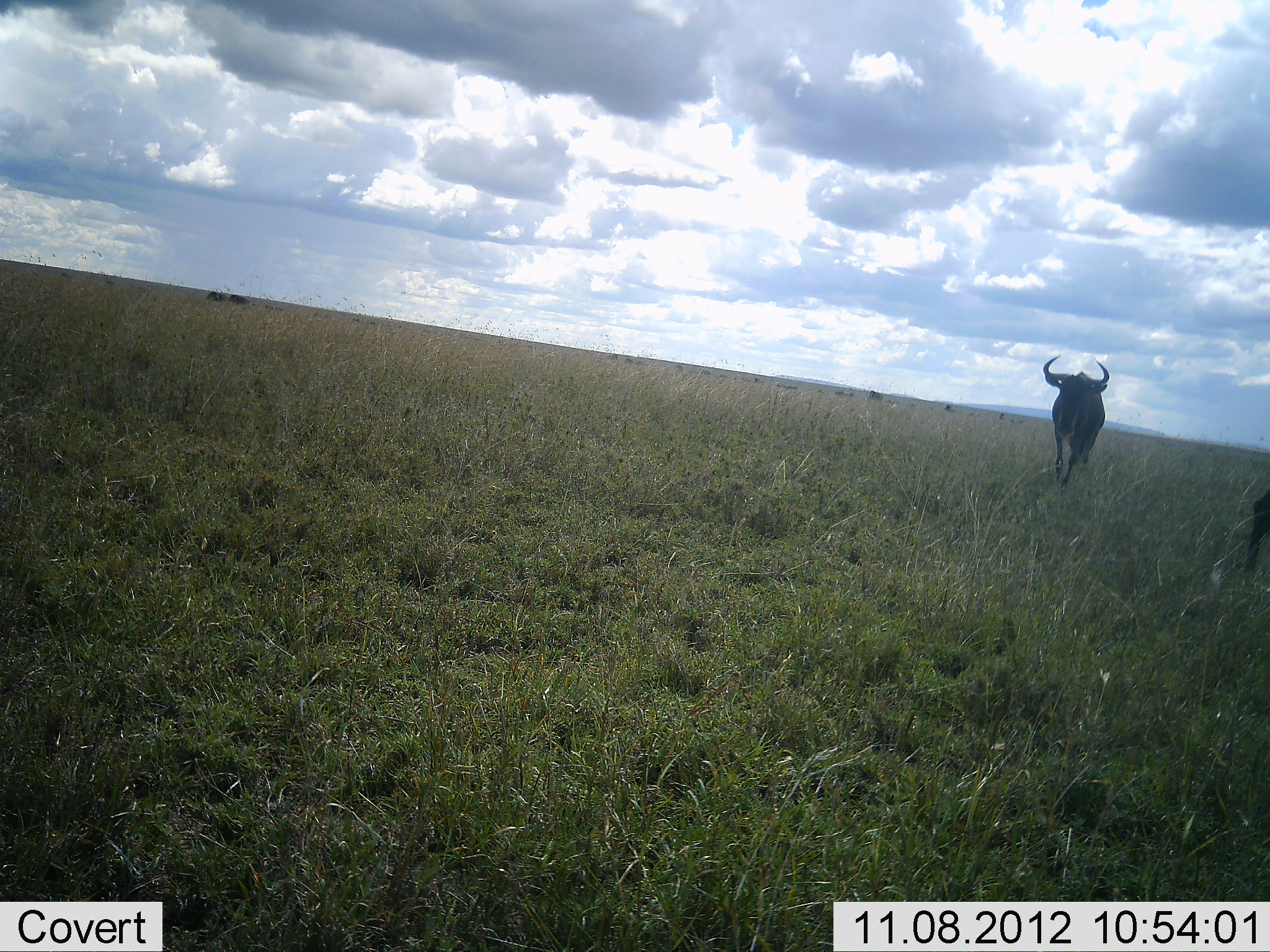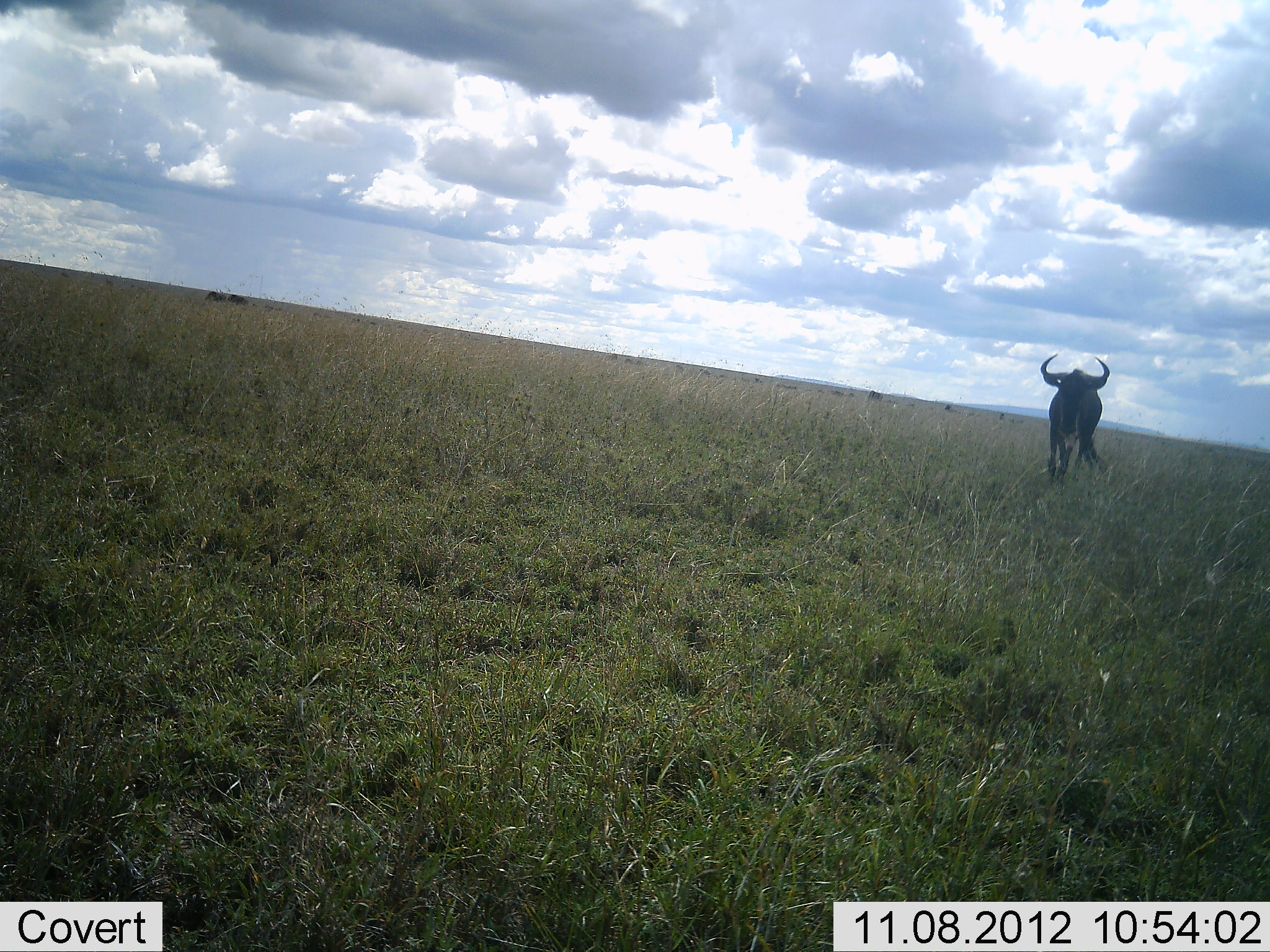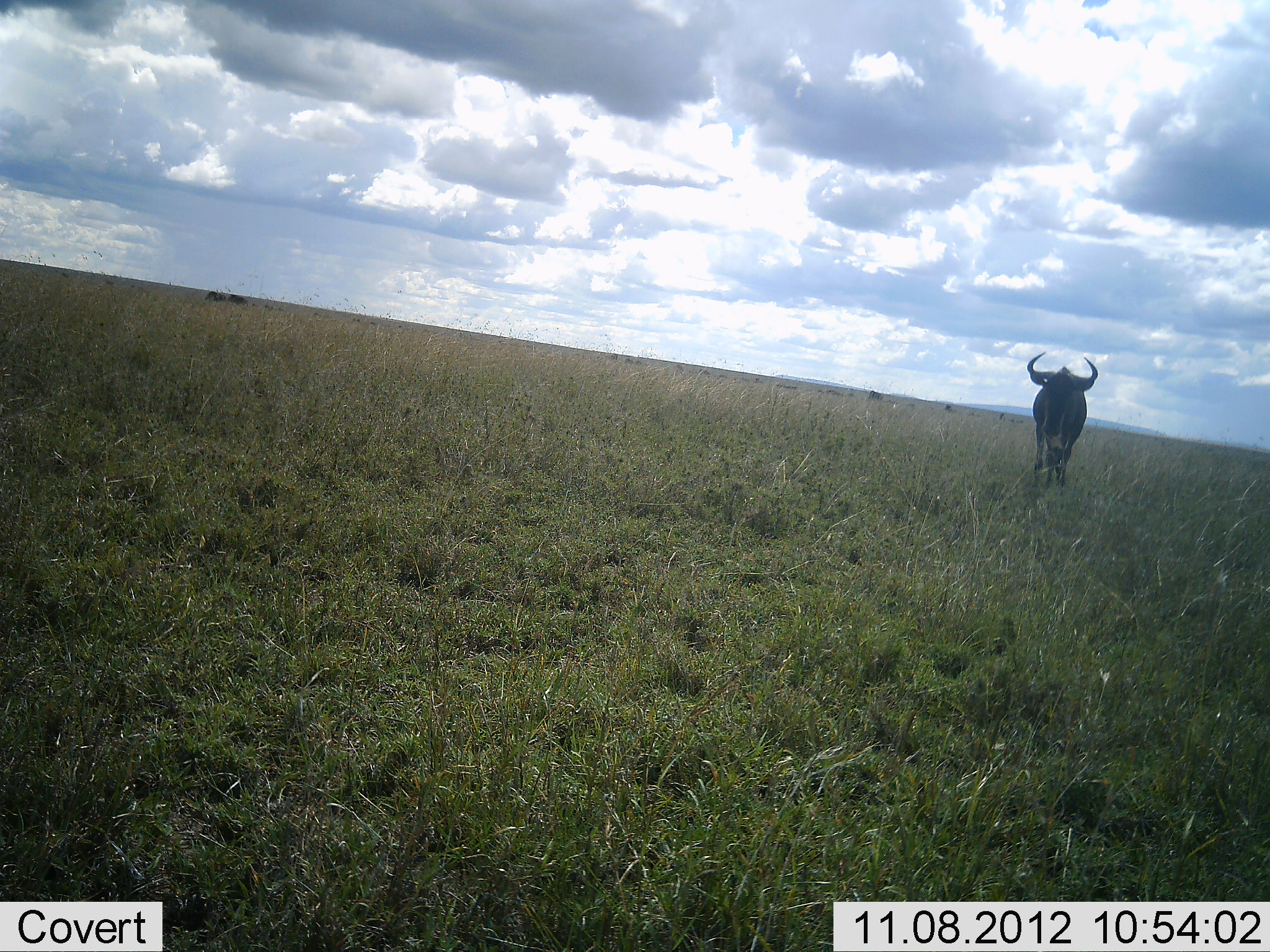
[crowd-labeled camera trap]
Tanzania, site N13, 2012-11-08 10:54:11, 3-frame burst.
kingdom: Animalia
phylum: Chordata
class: Mammalia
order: Artiodactyla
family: Bovidae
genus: Connochaetes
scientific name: Connochaetes taurinus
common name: blue wildebeest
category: wildebeest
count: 2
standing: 40%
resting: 0%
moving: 70%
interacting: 0%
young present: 0%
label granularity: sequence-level